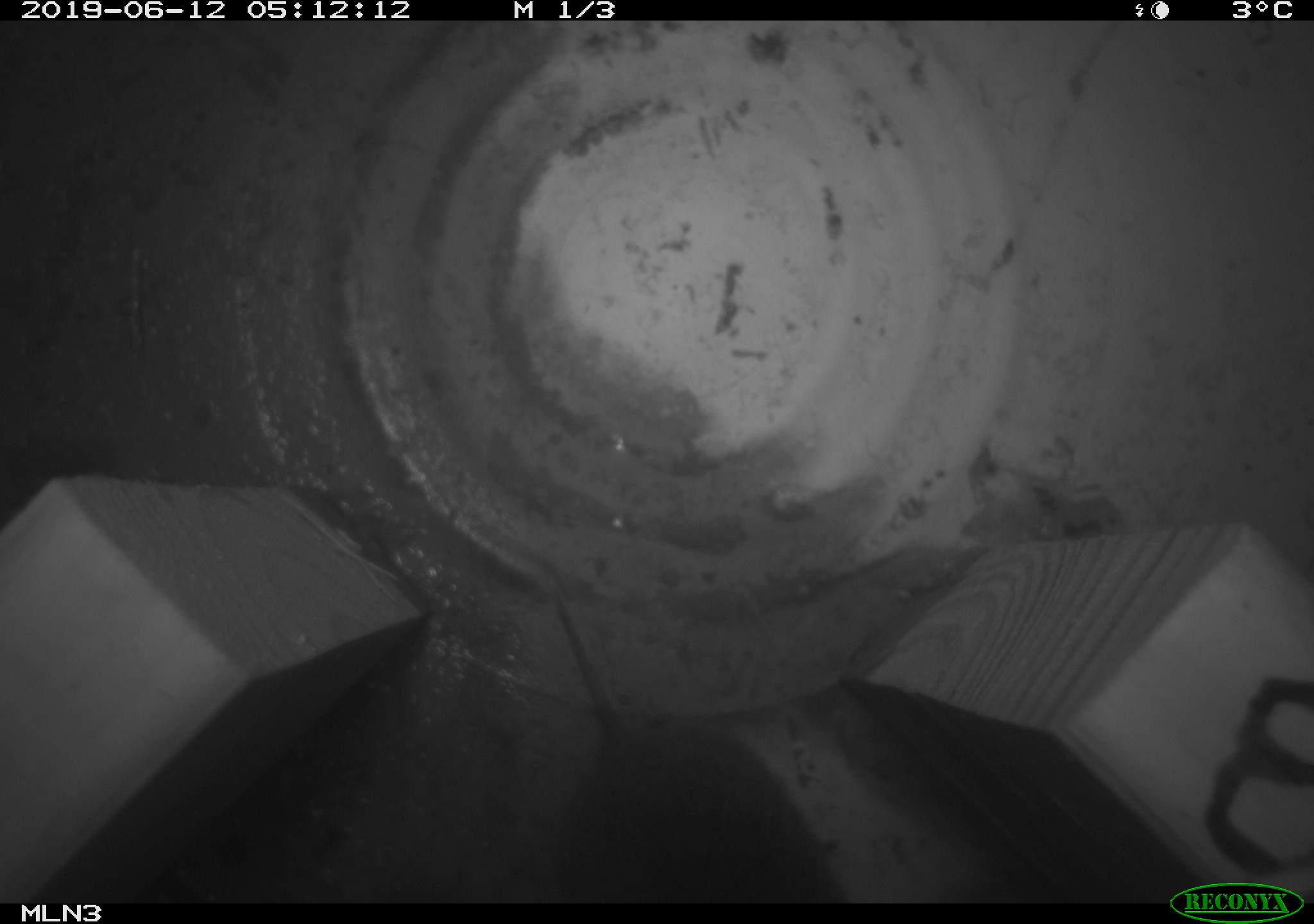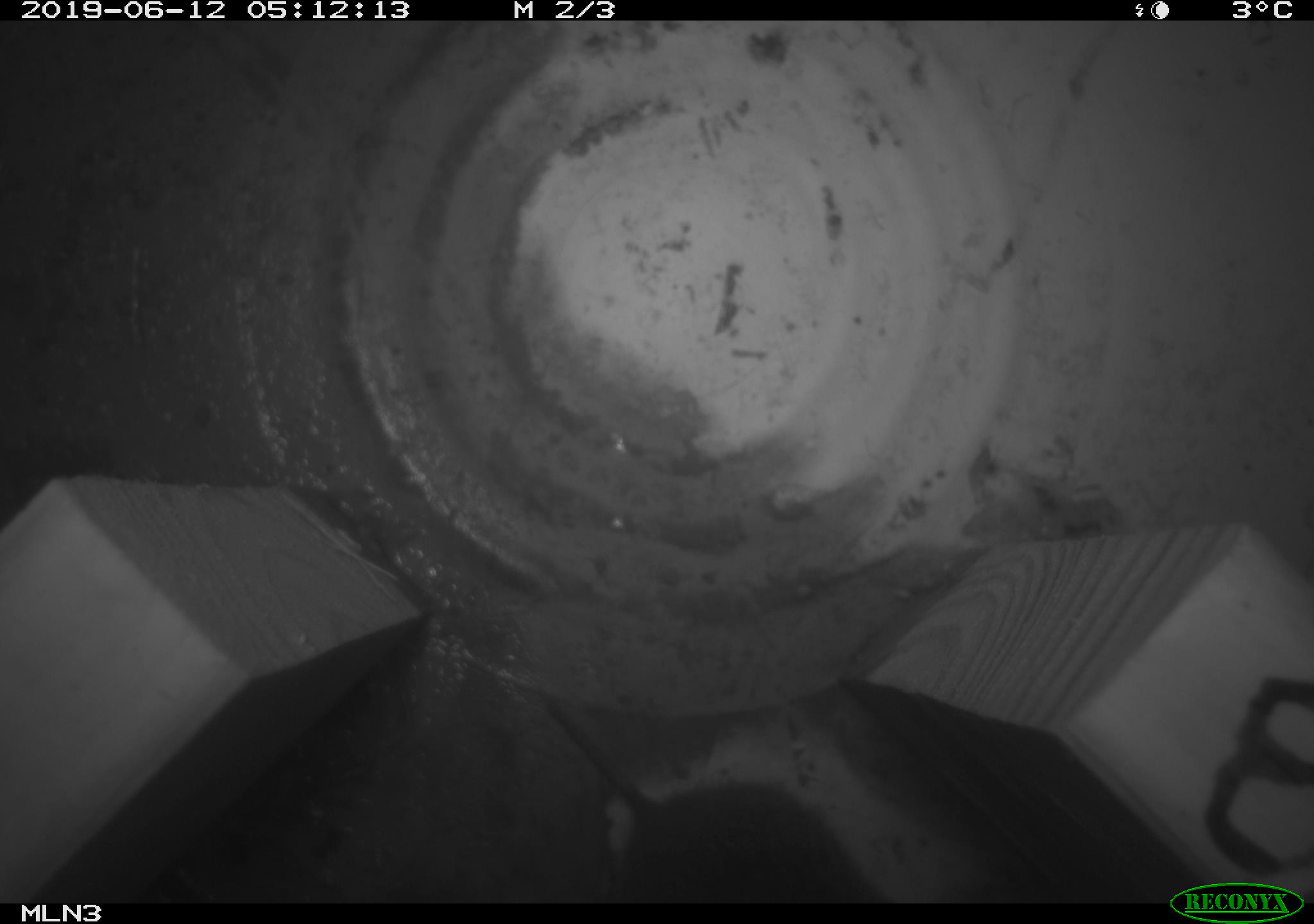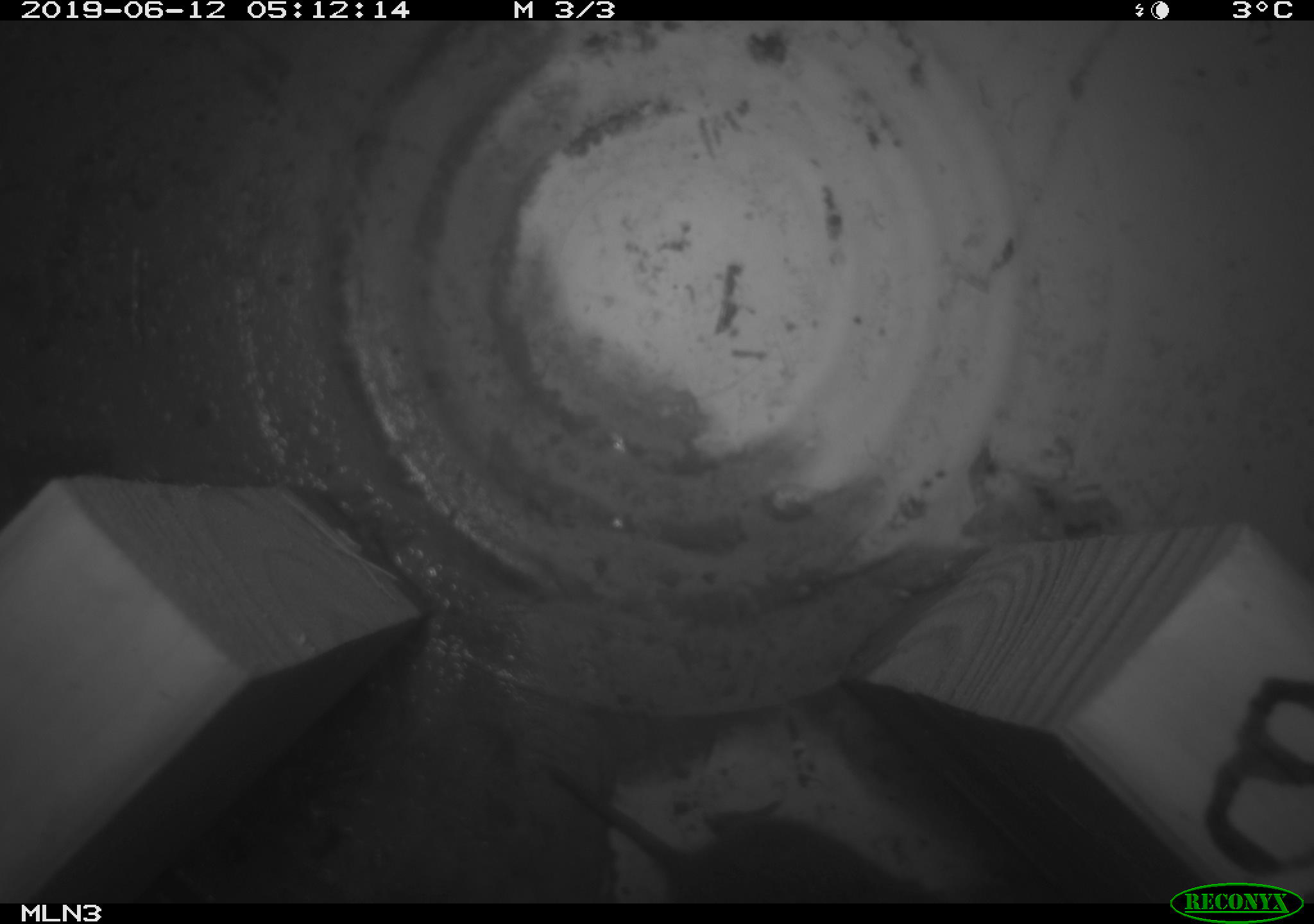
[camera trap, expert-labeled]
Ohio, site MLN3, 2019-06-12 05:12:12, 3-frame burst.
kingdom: Animalia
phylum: Chordata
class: Mammalia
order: Rodentia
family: Cricetidae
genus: Microtus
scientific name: Microtus pennsylvanicus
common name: meadow vole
Meadow vole (Microtus pennsylvanicus).